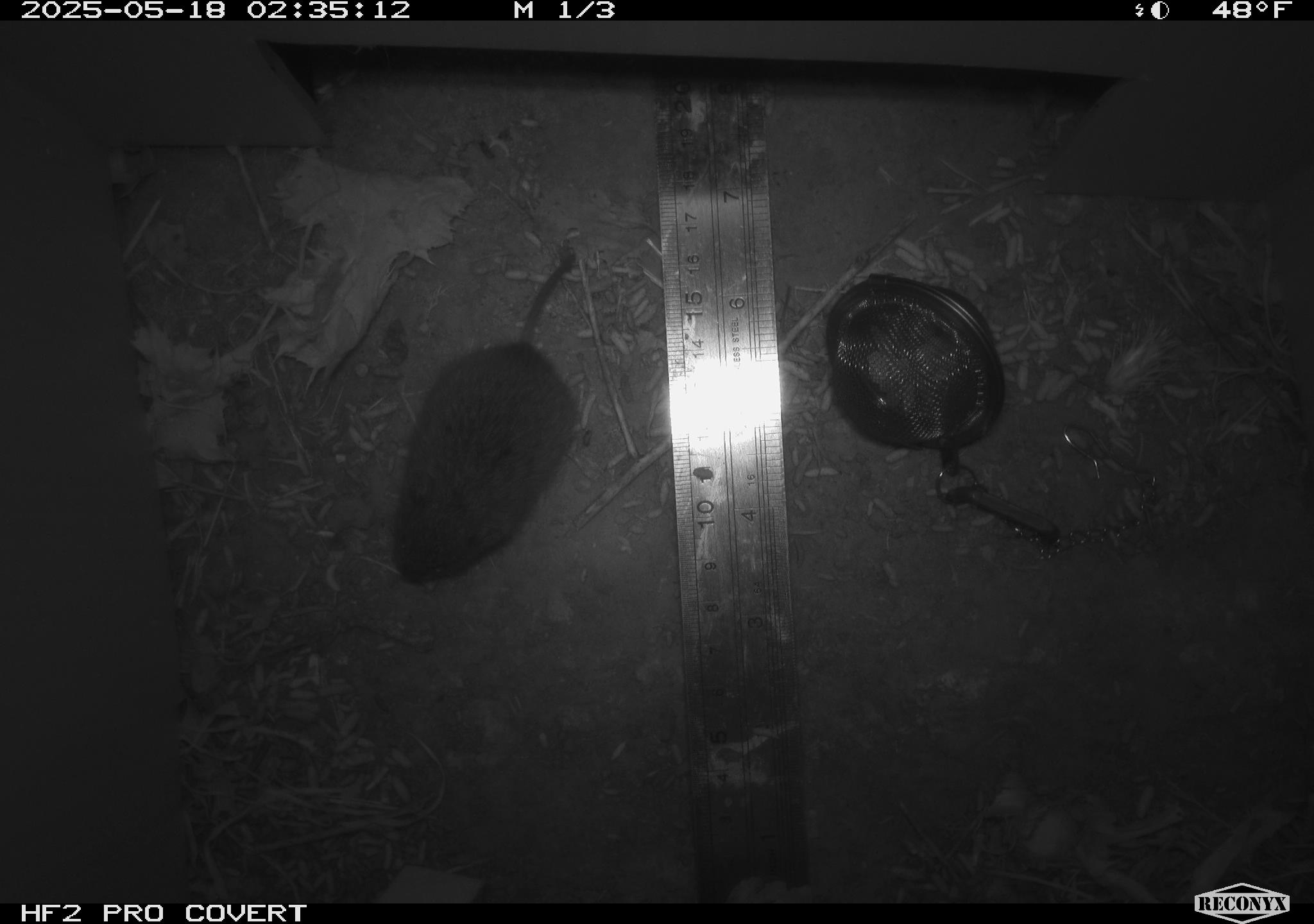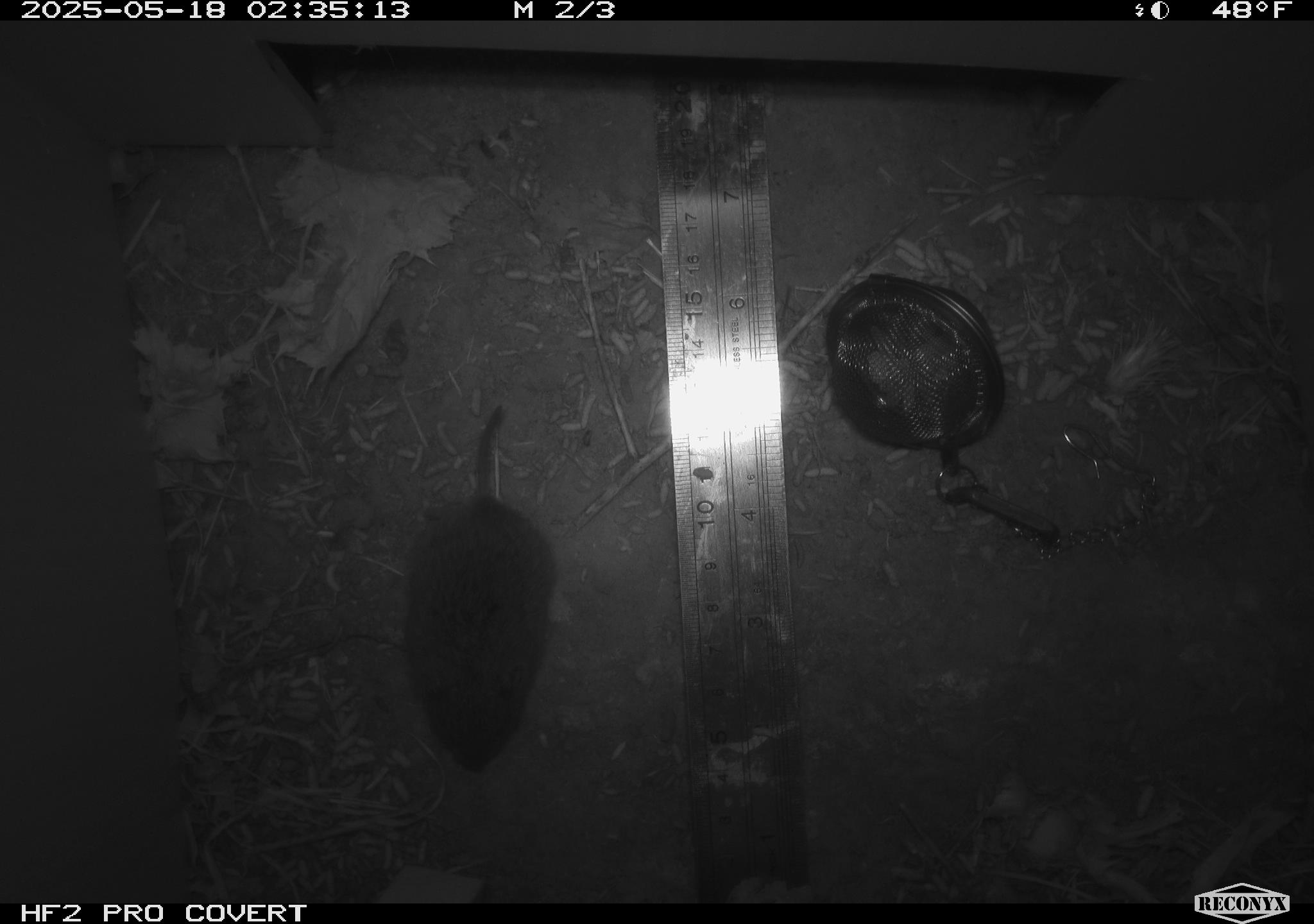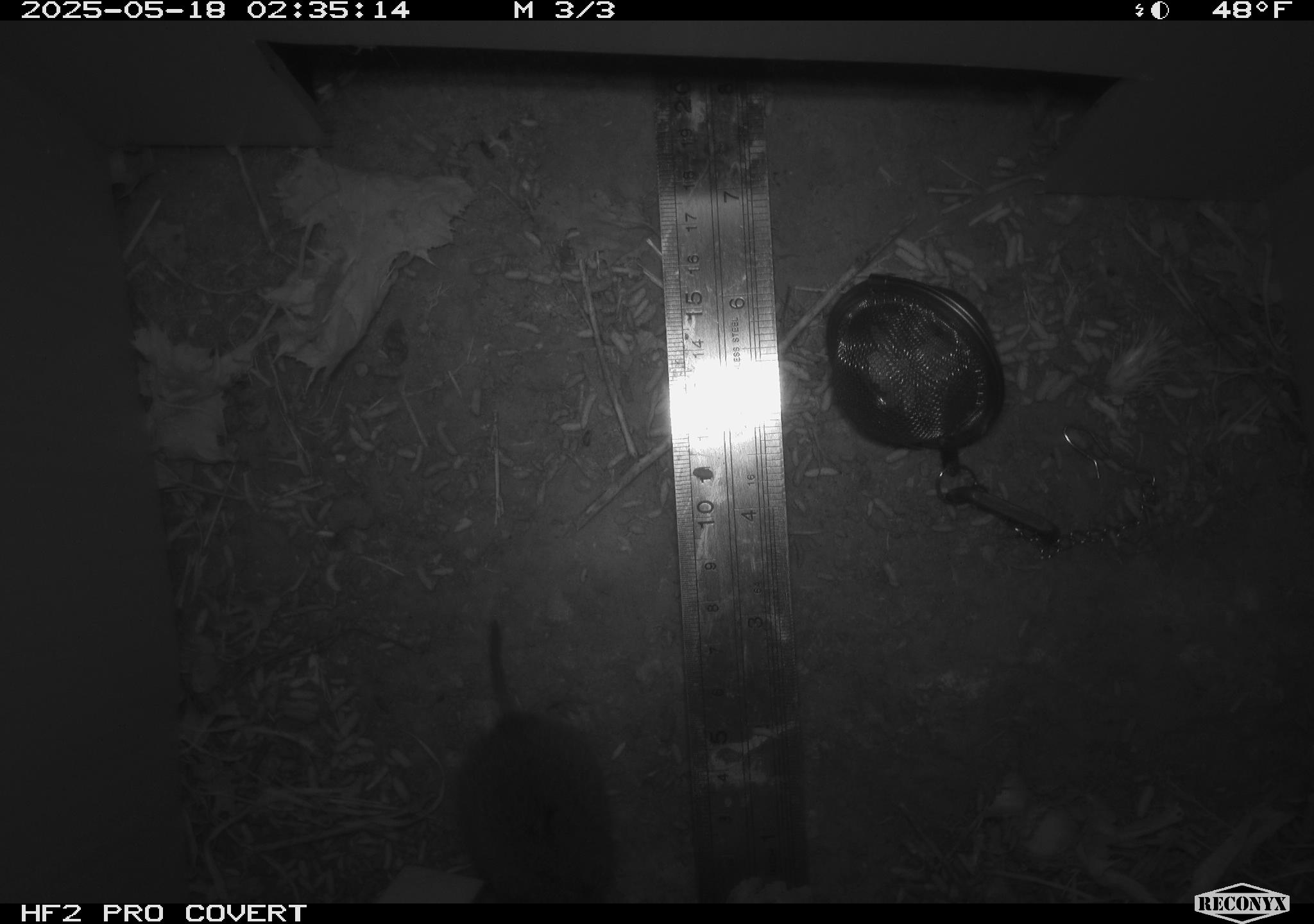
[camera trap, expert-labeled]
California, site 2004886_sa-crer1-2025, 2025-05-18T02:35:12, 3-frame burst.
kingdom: Animalia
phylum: Chordata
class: Mammalia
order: Rodentia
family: Cricetidae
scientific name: Arvicolinae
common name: voles, lemmings, and muskrats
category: arvicolinae subfamily